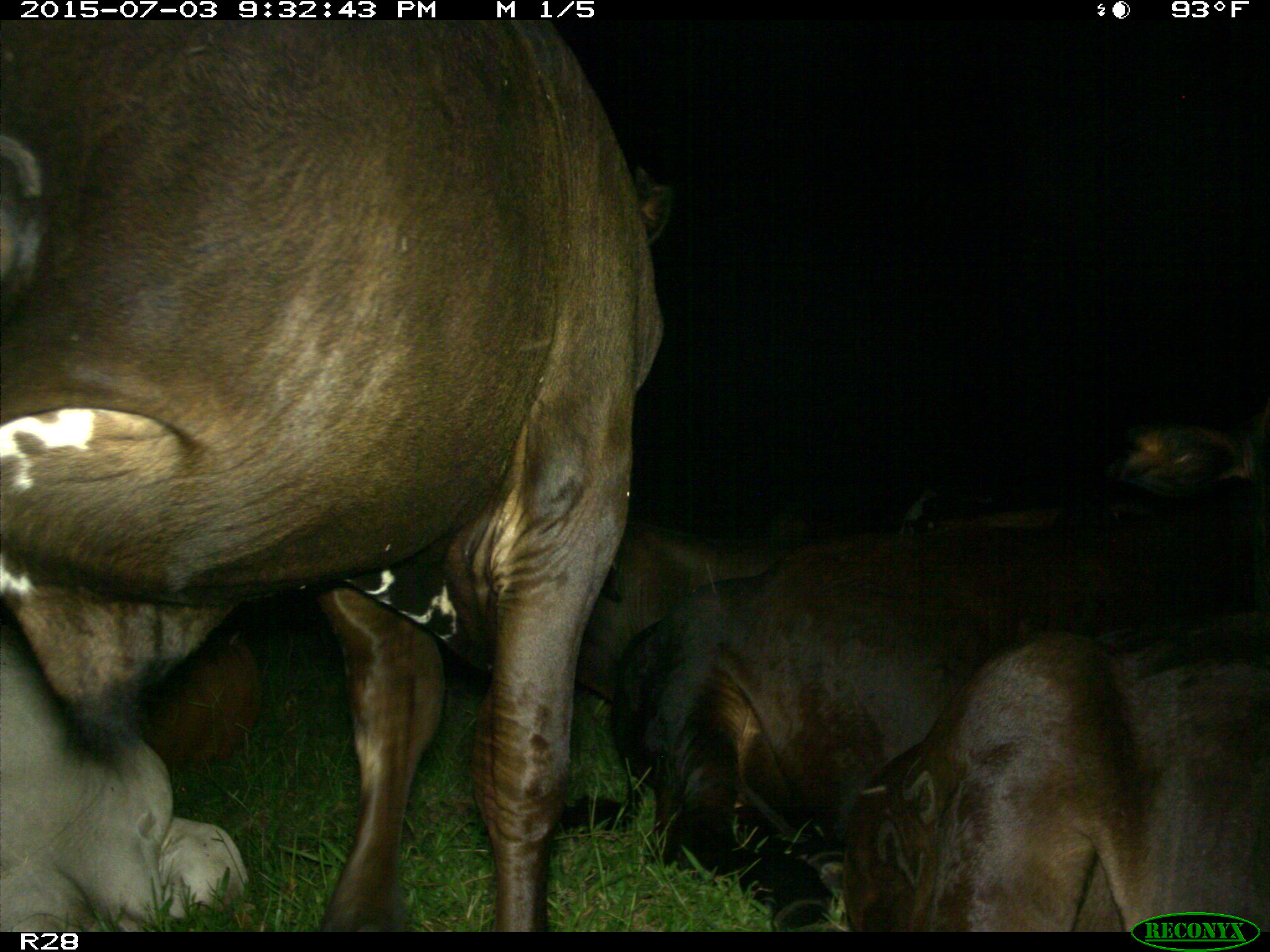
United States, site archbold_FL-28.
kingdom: Animalia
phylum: Chordata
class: Mammalia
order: Artiodactyla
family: Bovidae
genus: Bos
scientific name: Bos taurus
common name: domestic cow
Bos taurus (domestic cow).